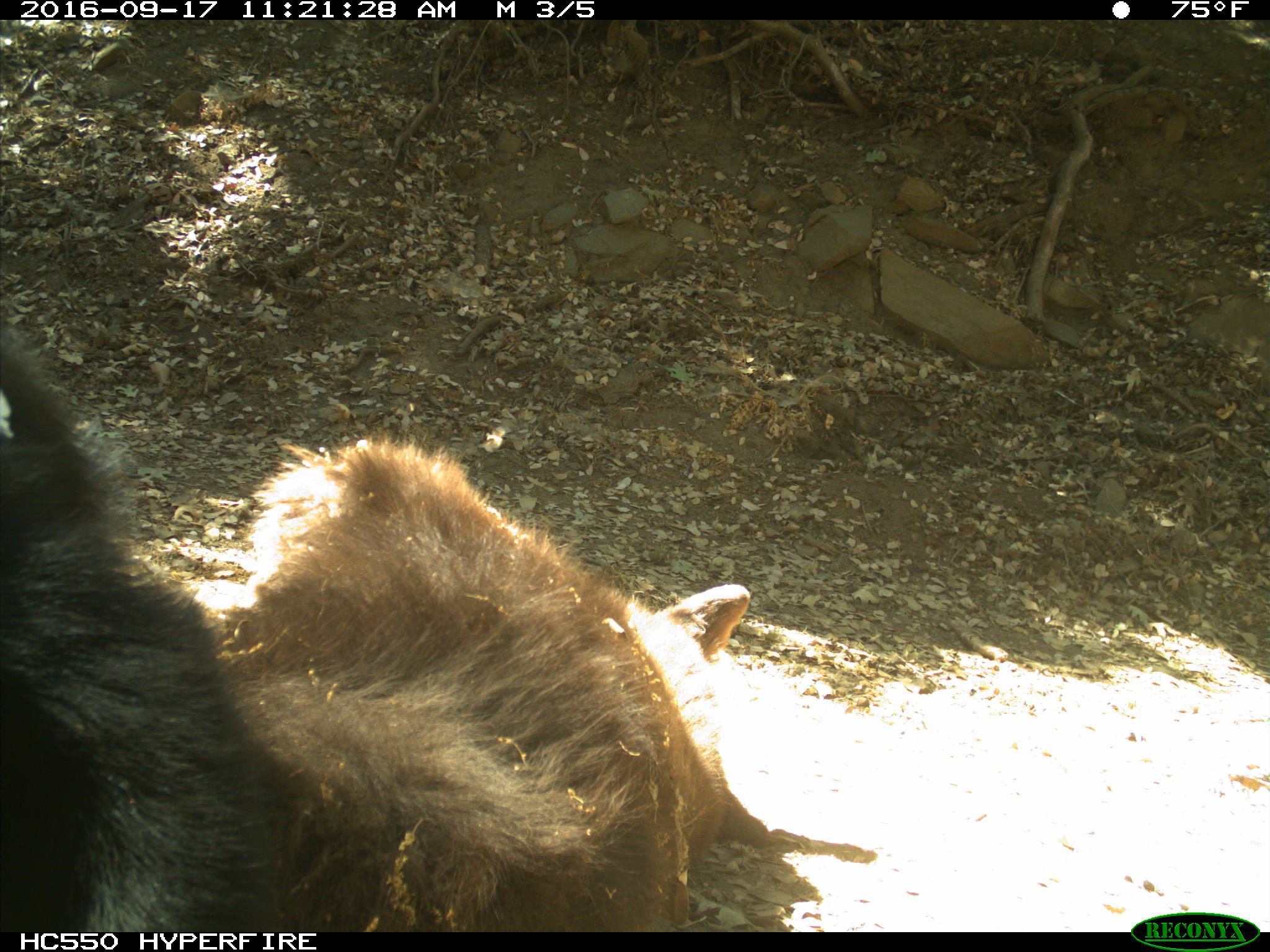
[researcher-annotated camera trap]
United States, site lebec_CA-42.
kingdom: Animalia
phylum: Chordata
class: Mammalia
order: Carnivora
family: Ursidae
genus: Ursus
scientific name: Ursus americanus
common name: american black bear